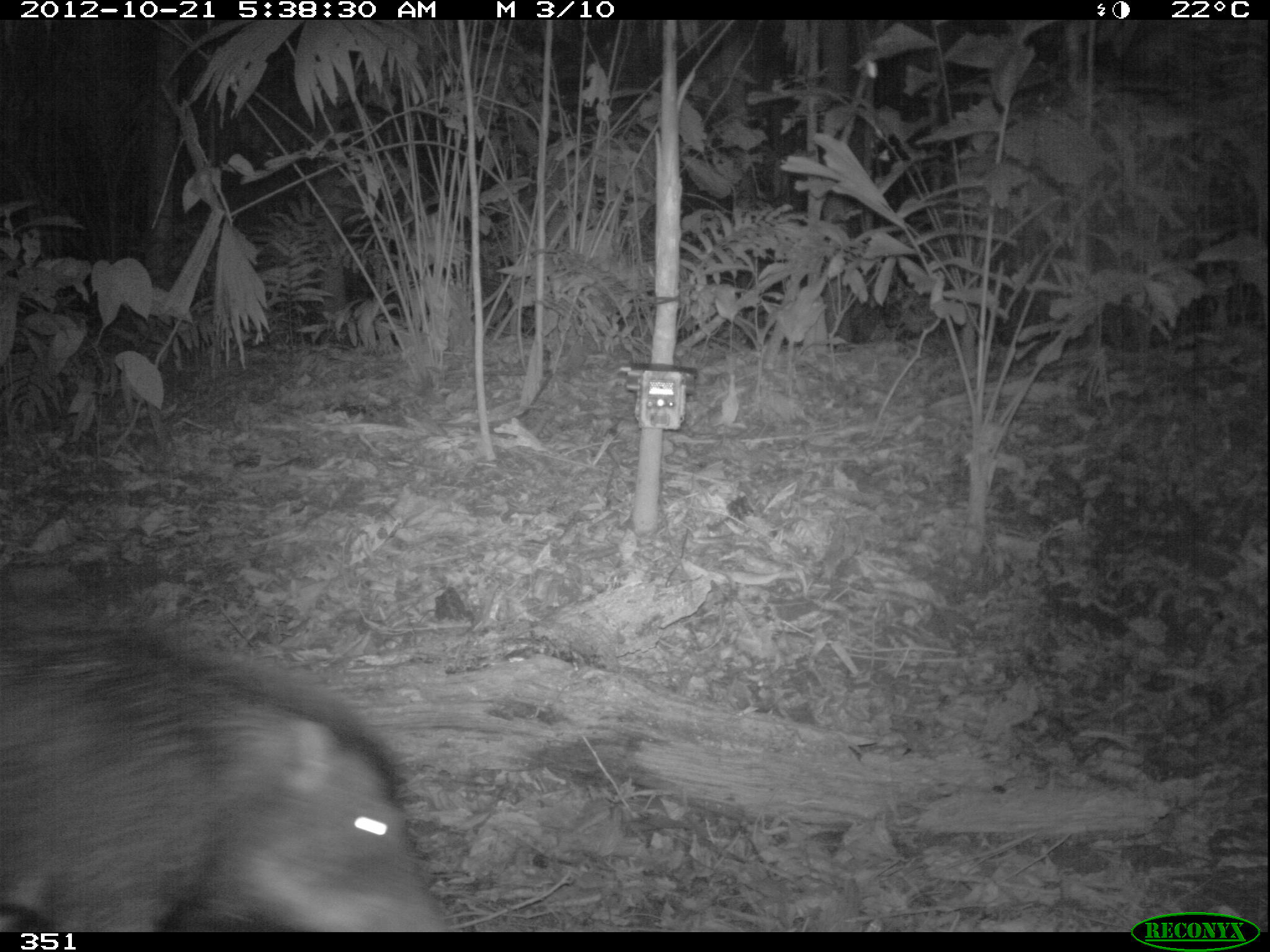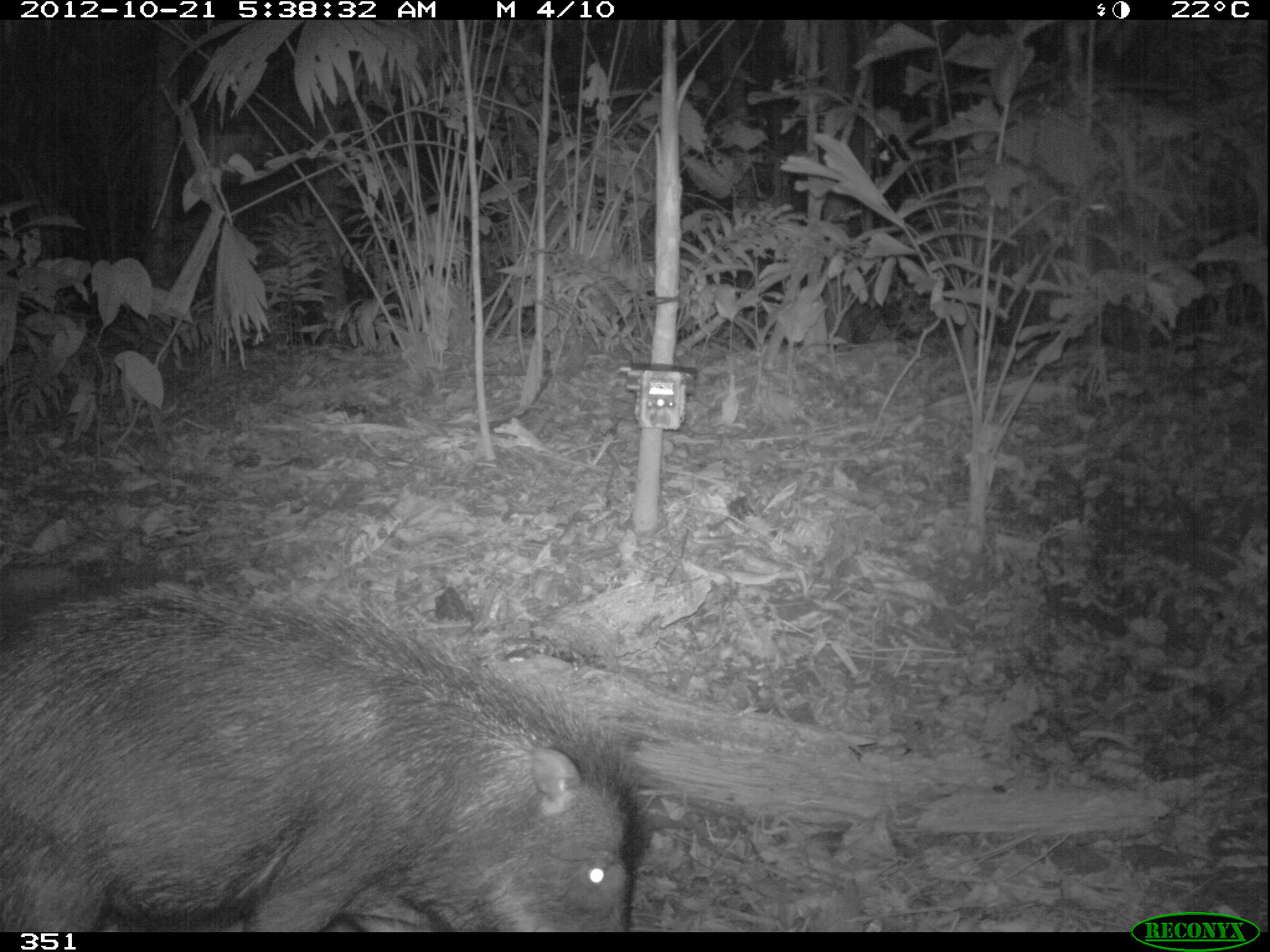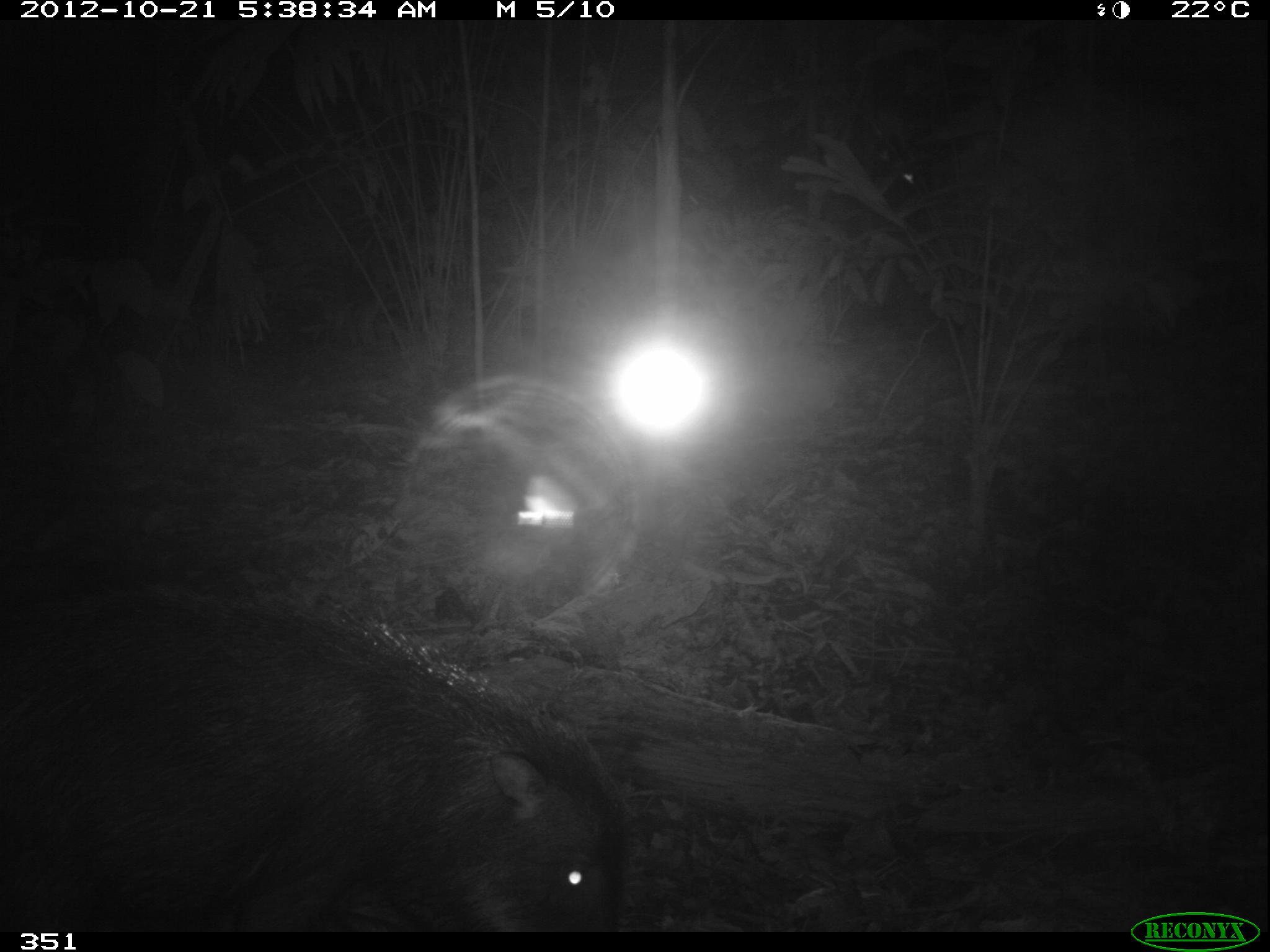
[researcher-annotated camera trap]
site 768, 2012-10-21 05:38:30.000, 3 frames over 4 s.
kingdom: Animalia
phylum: Chordata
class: Mammalia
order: Artiodactyla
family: Tayassuidae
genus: Tayassu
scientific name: Tayassu pecari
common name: white-lipped peccary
Tayassu pecari (white-lipped peccary).